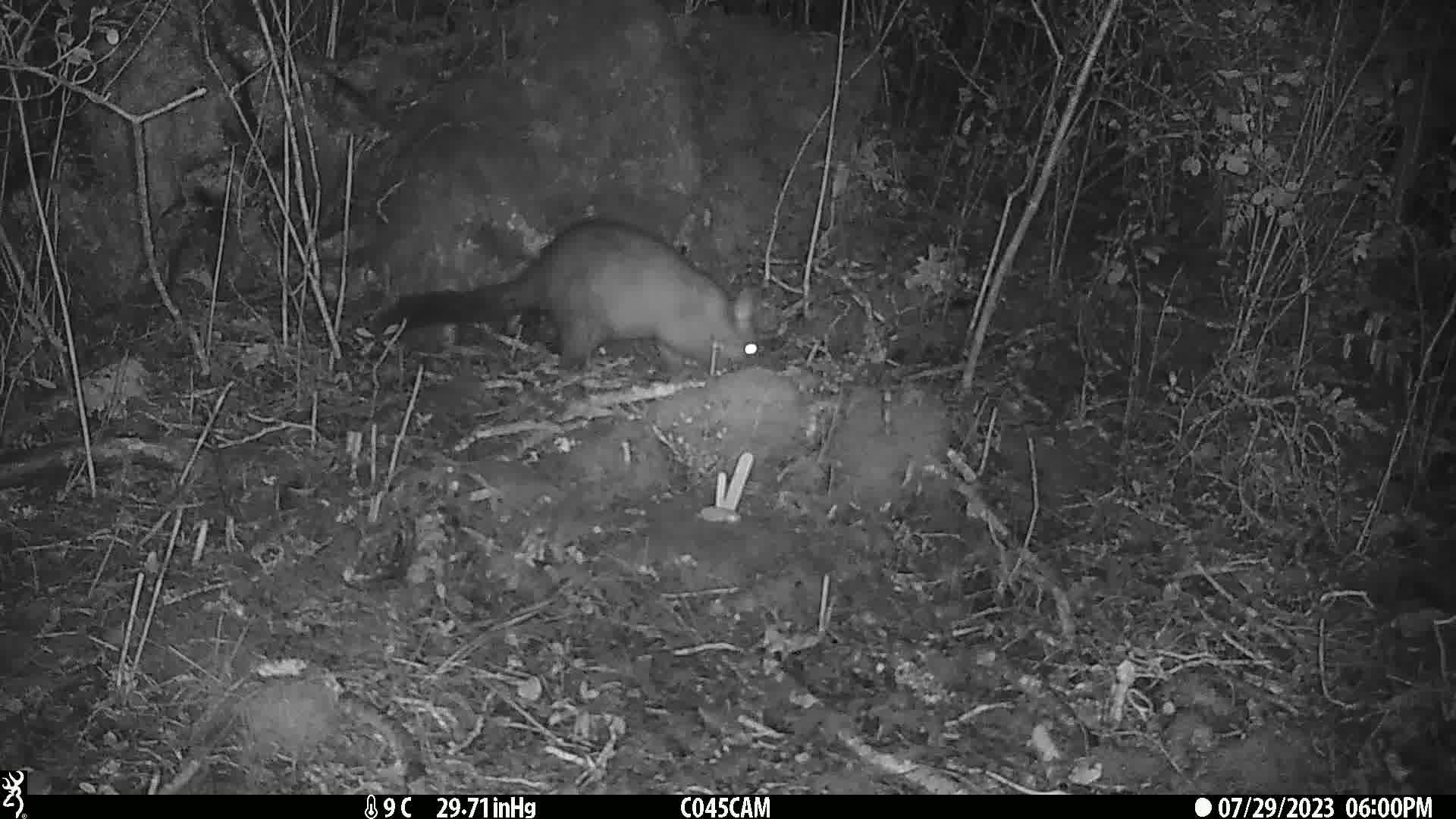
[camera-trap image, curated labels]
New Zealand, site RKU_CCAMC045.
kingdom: Animalia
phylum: Chordata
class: Mammalia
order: Diprotodontia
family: Phalangeridae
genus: Trichosurus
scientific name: Trichosurus vulpecula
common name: common brushtail possum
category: possum